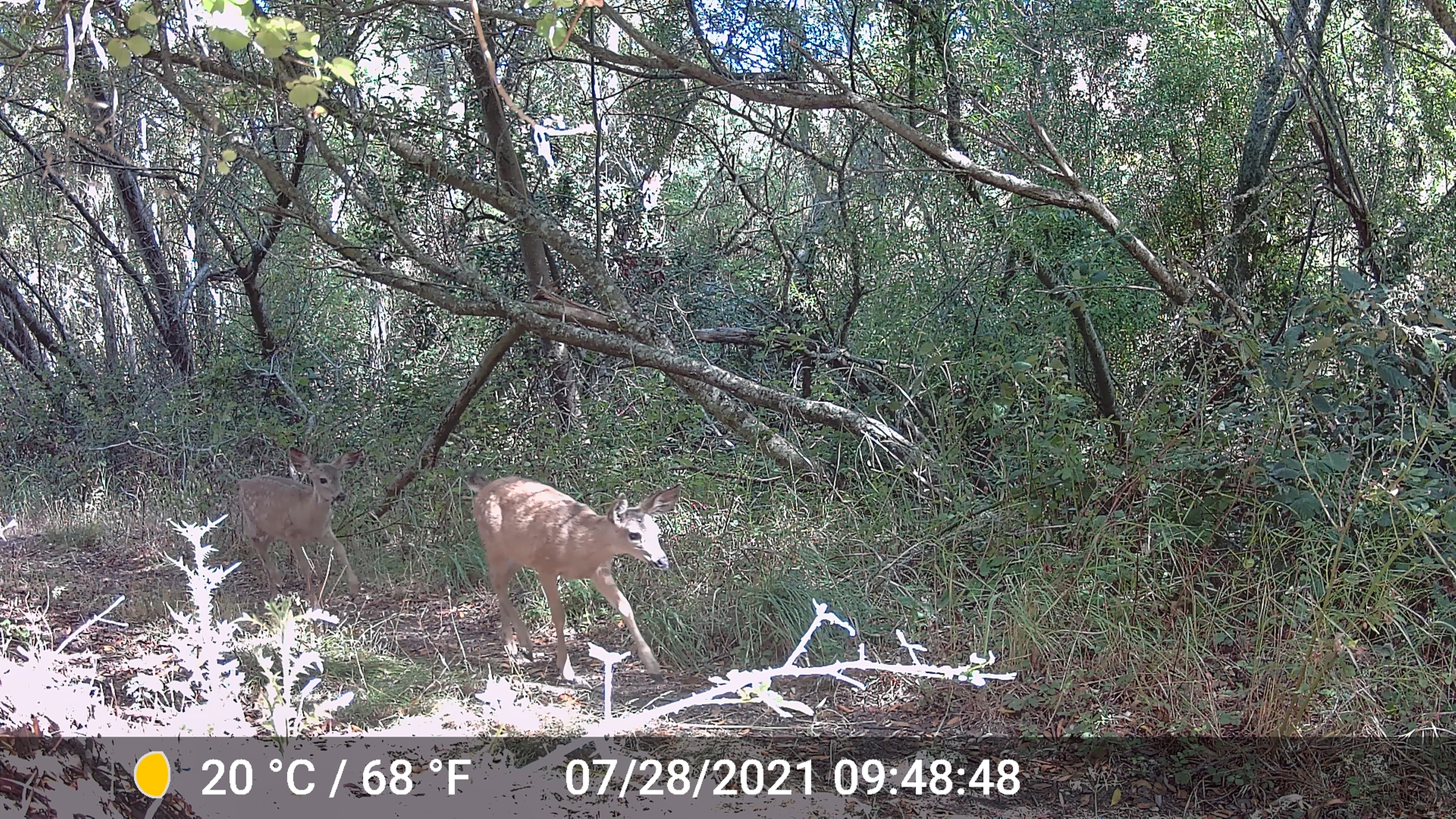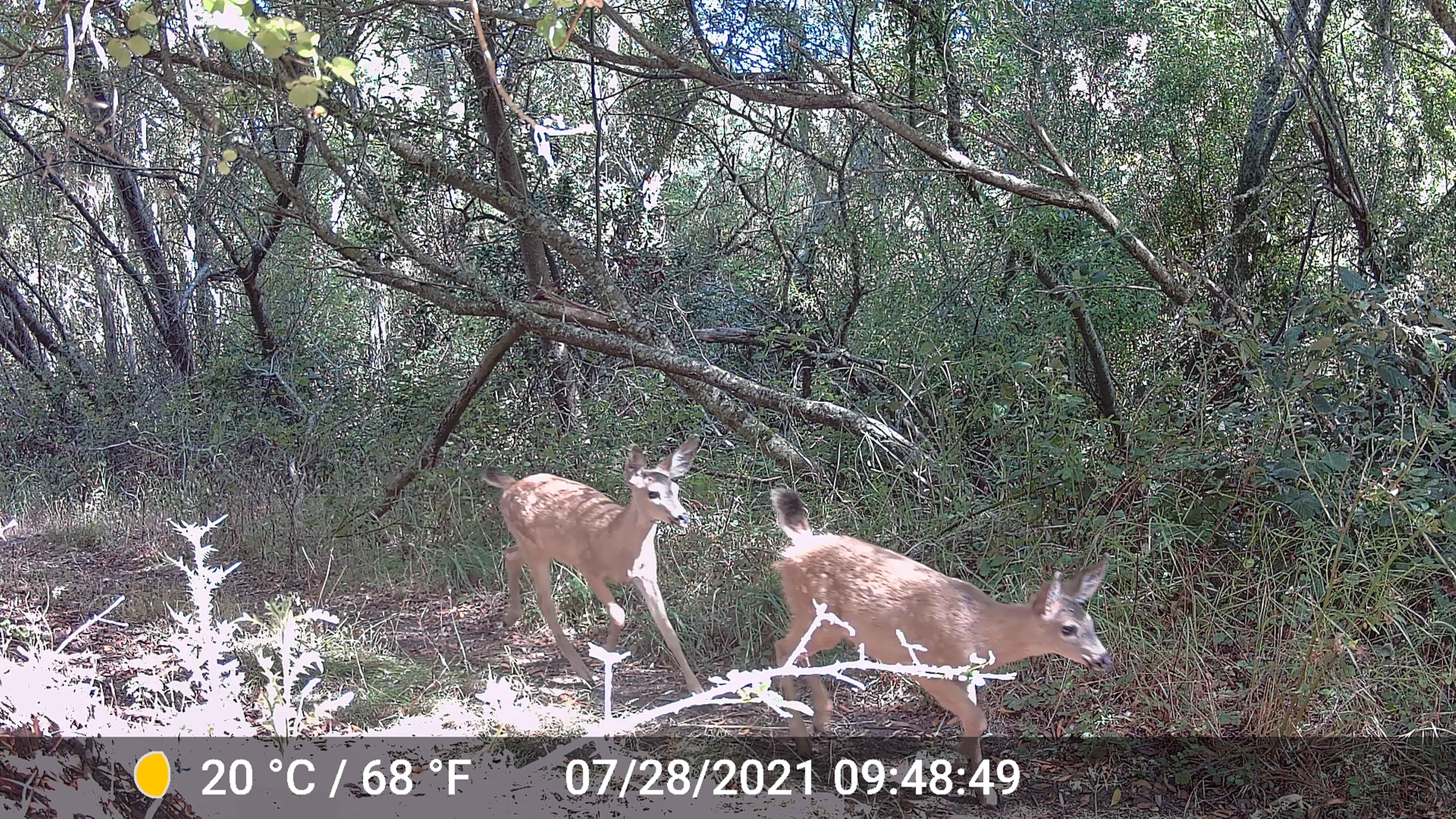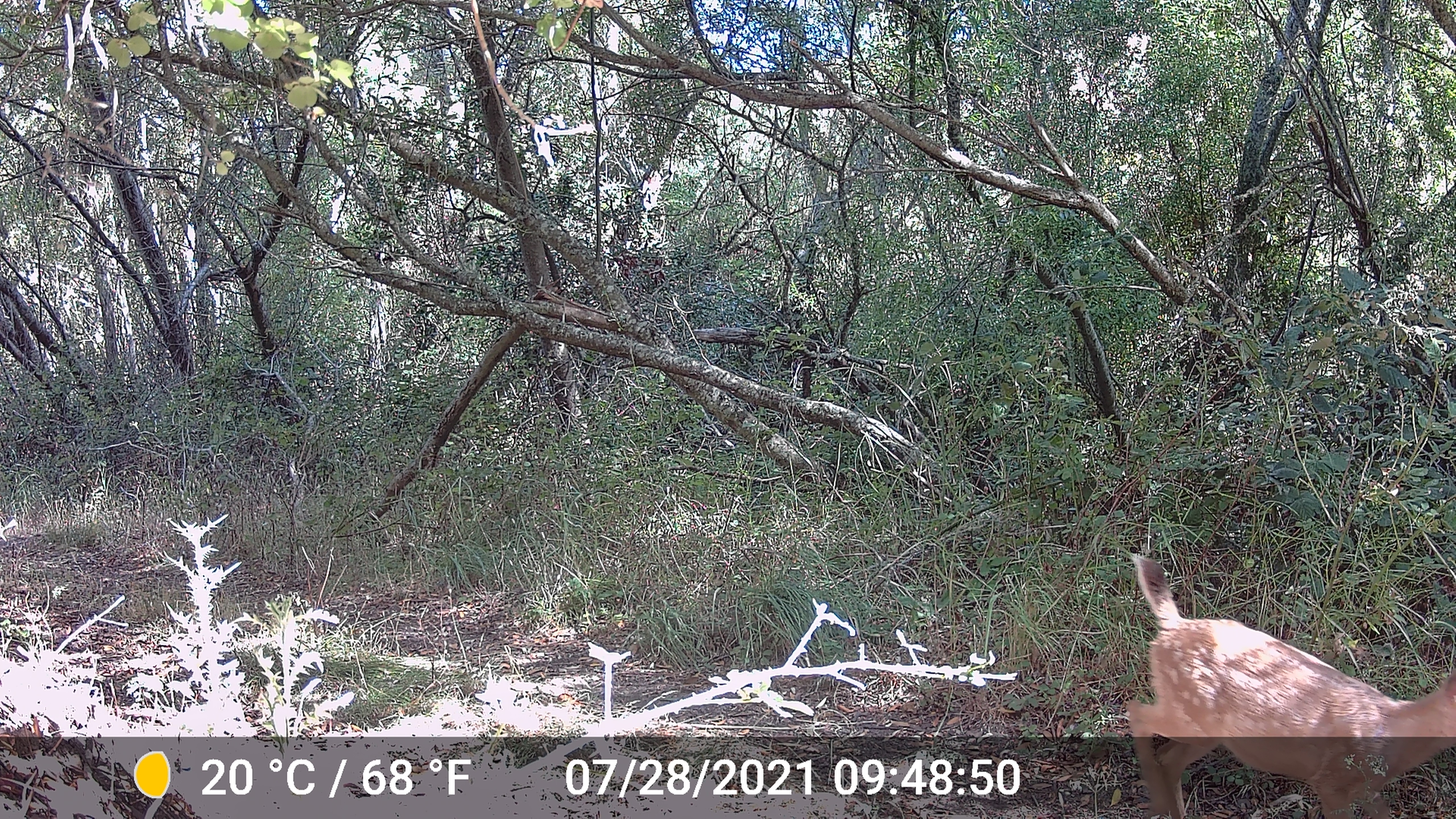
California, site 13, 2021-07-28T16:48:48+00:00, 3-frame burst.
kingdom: Animalia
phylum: Chordata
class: Mammalia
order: Artiodactyla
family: Cervidae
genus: Odocoileus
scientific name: Odocoileus hemionus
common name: mule deer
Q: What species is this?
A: Mule deer (Odocoileus hemionus).